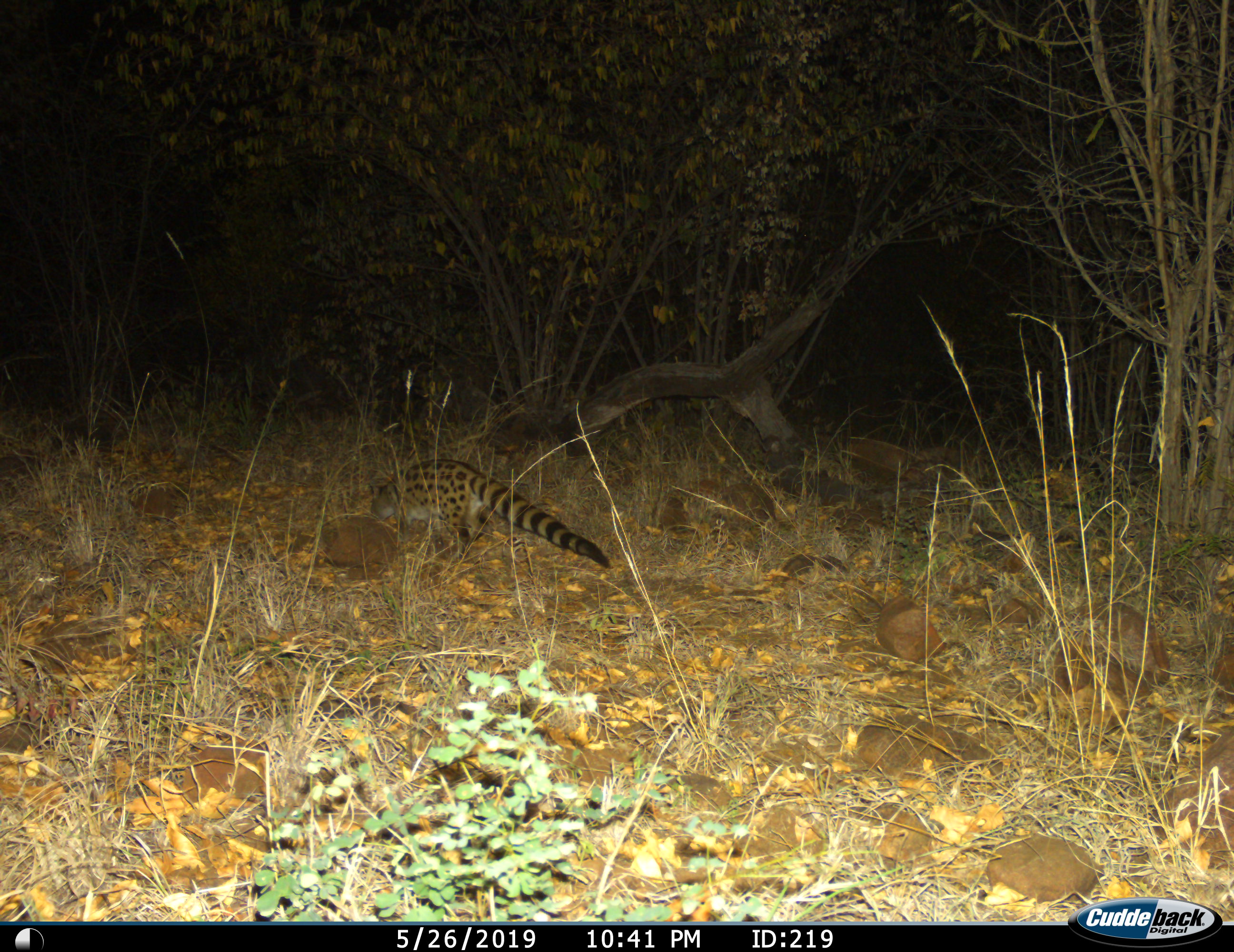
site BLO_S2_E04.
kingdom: Animalia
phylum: Chordata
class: Mammalia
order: Carnivora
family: Viverridae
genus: Genetta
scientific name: Genetta genetta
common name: small-spotted genet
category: genetcommonsmallspotted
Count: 1.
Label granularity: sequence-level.